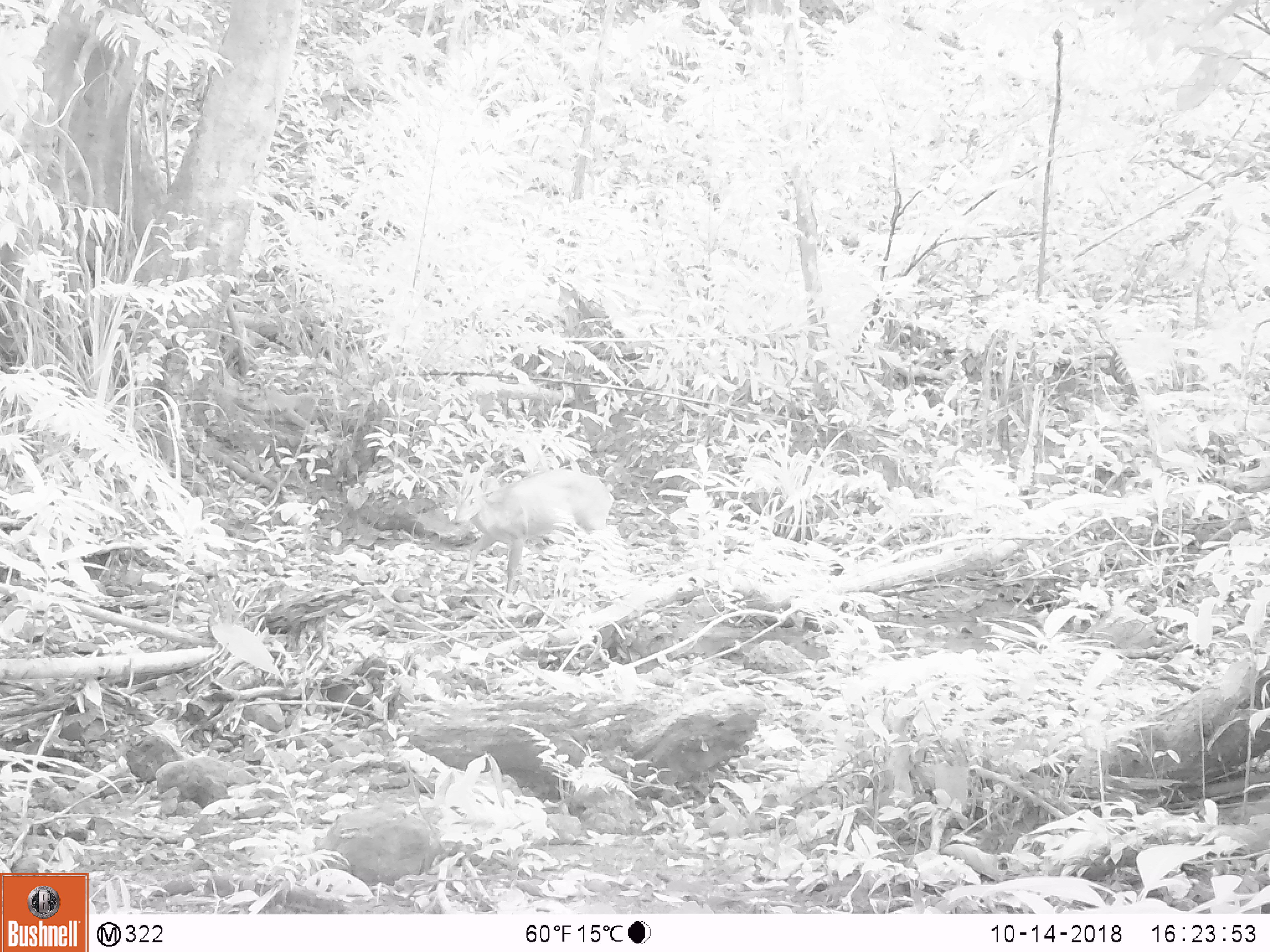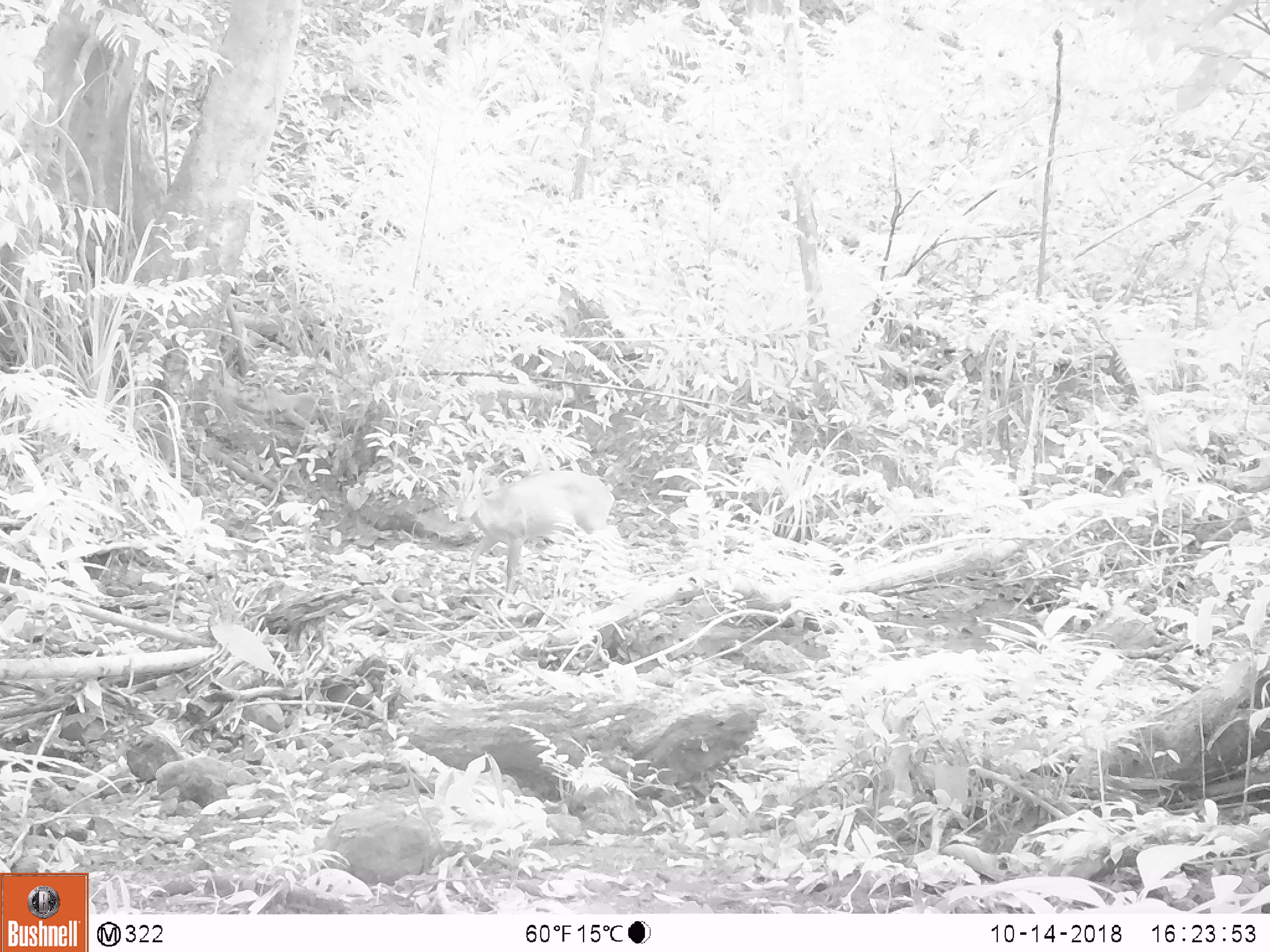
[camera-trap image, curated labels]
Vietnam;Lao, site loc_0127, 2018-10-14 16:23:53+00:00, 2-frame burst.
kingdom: Animalia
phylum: Chordata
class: Mammalia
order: Artiodactyla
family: Cervidae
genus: Muntiacus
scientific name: Muntiacus vuquangensis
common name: large-antlered muntjac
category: large antlered muntjac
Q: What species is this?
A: Large antlered muntjac (large-antlered muntjac) (Muntiacus vuquangensis).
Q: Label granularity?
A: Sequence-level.